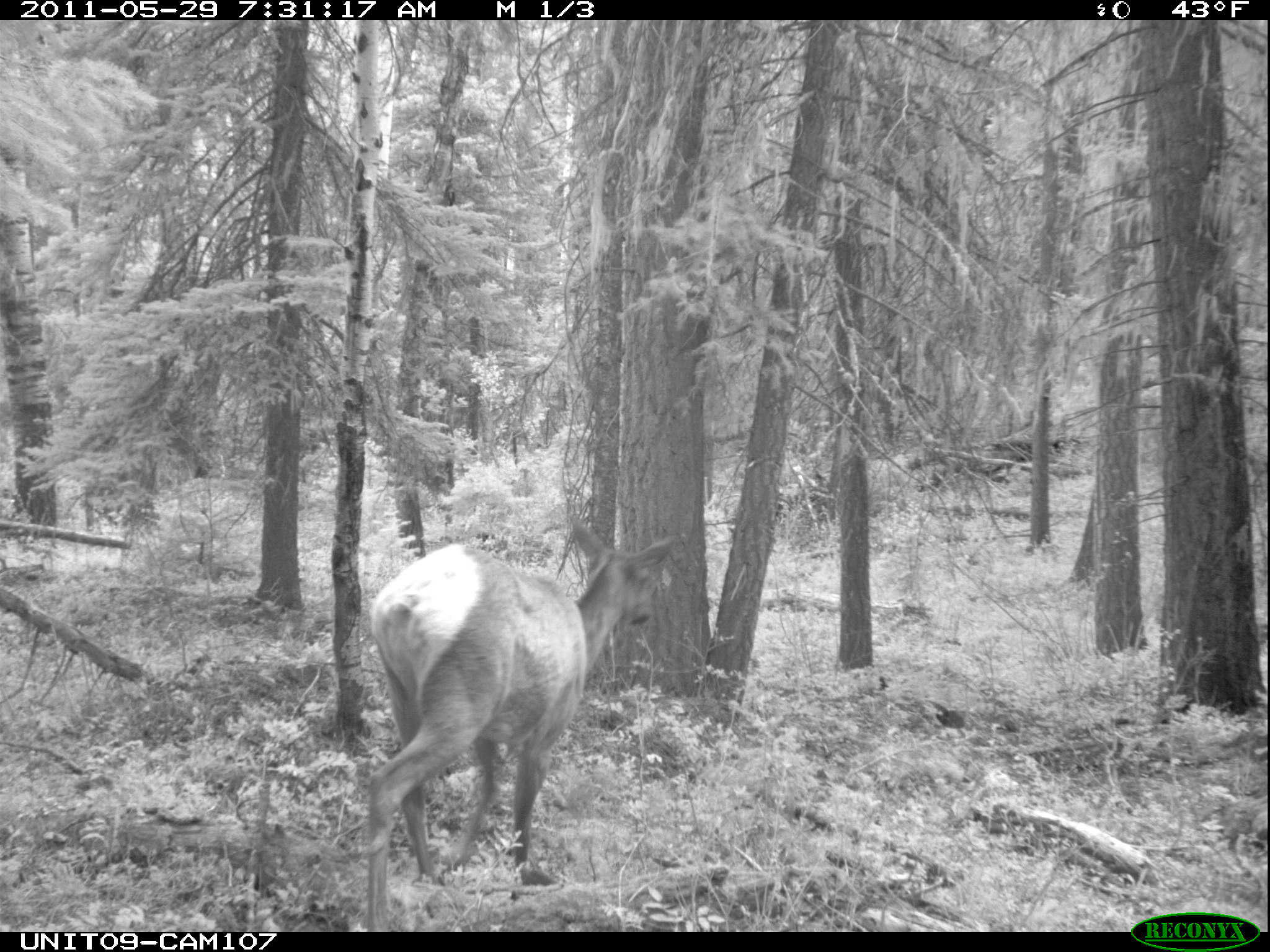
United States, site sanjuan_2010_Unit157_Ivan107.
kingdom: Animalia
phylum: Chordata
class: Mammalia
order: Artiodactyla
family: Cervidae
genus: Cervus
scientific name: Cervus elaphus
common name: red deer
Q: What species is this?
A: Cervus elaphus (red deer).